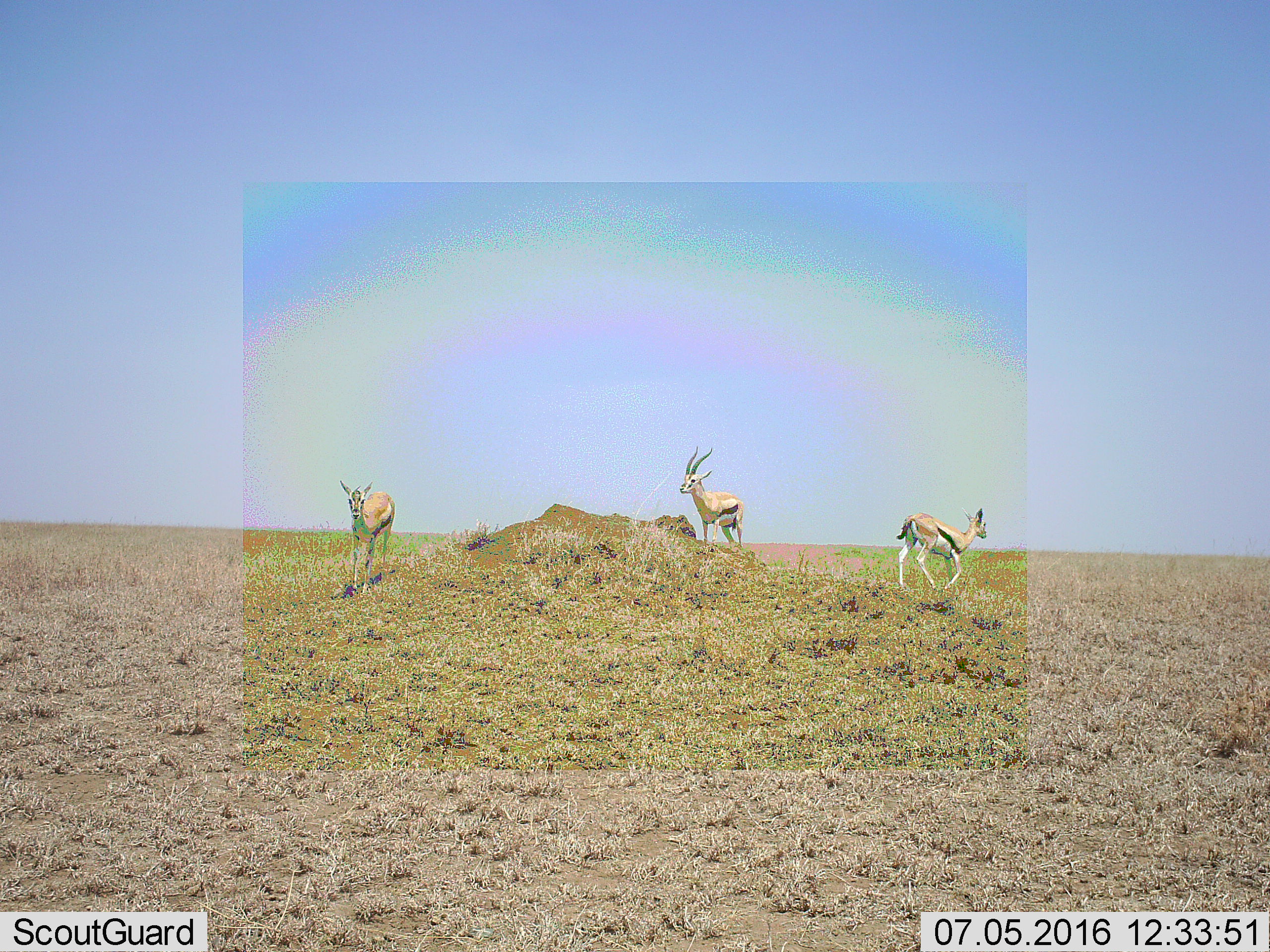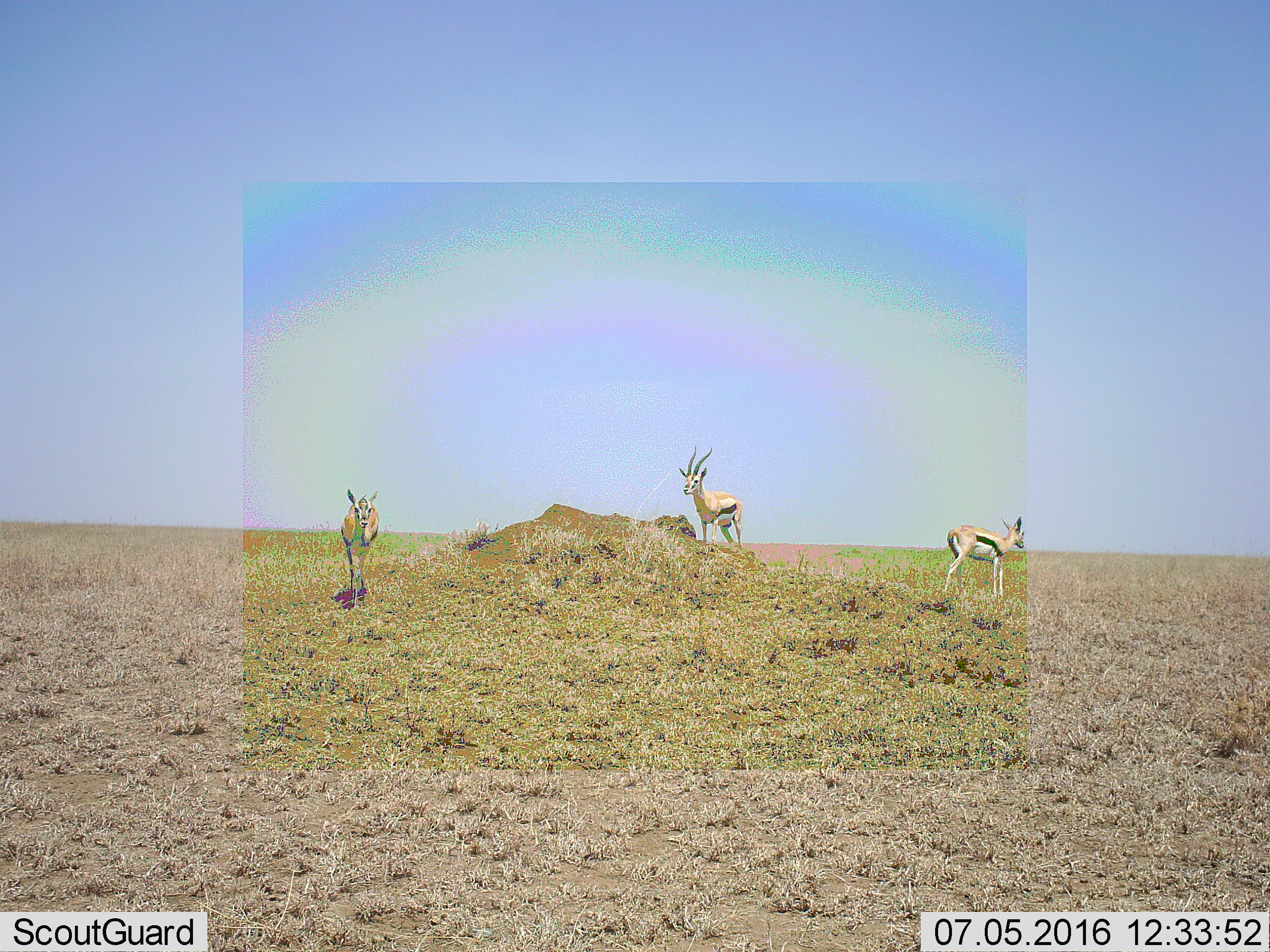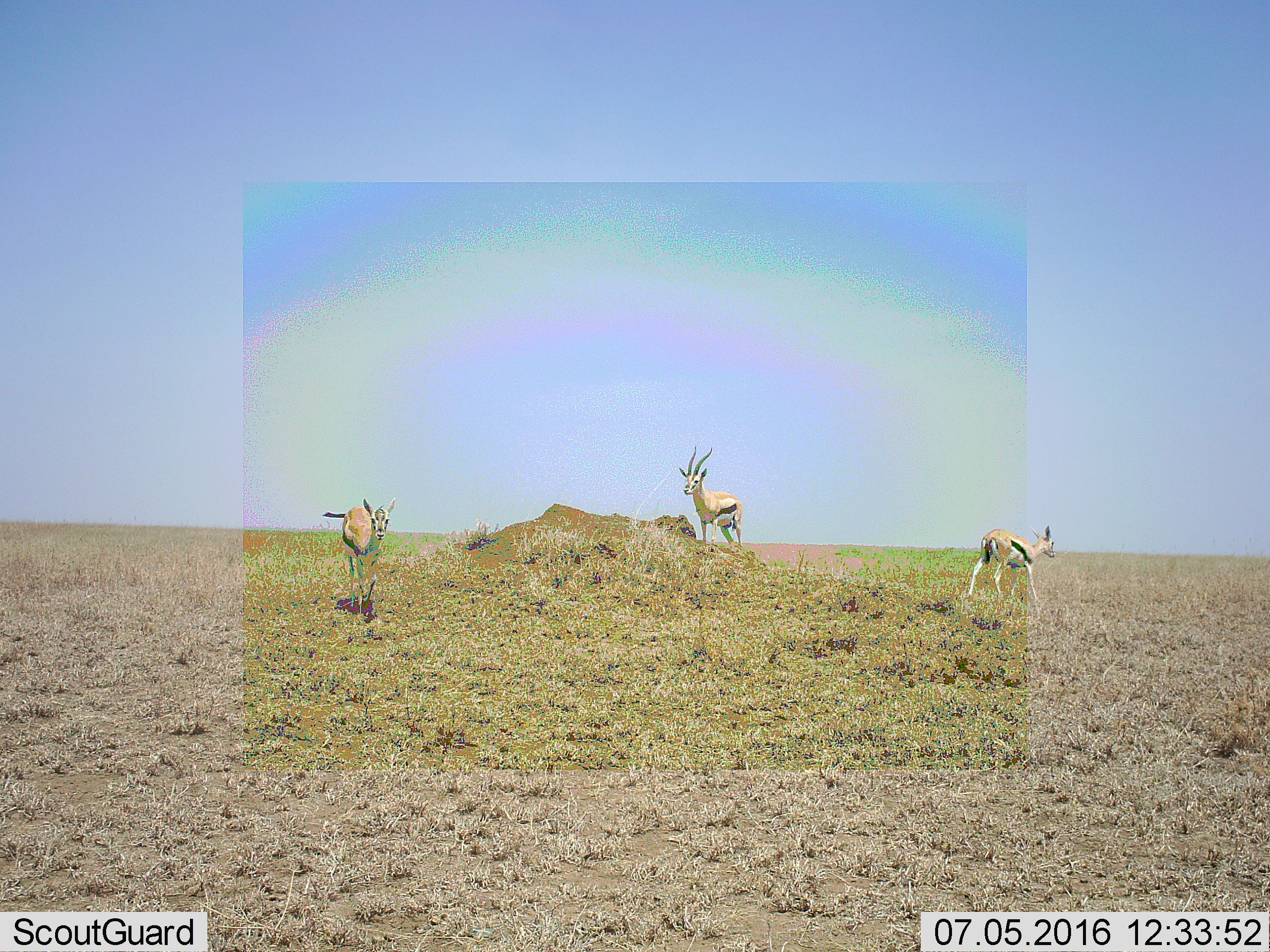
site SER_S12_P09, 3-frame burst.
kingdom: Animalia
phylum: Chordata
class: Mammalia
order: Artiodactyla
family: Bovidae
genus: Eudorcas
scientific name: Eudorcas thomsonii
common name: thomson's gazelle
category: gazellethomsons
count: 3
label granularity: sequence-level